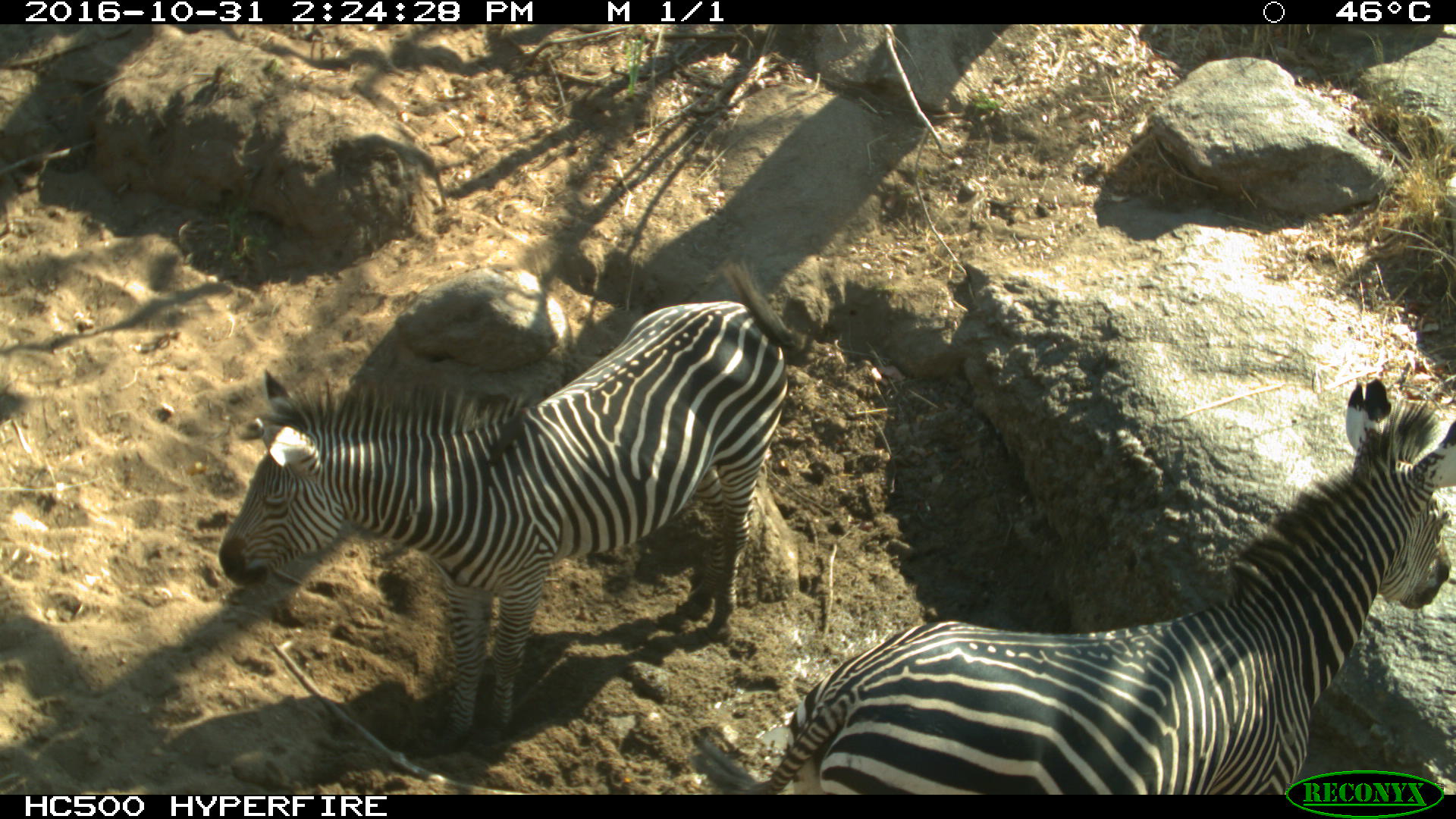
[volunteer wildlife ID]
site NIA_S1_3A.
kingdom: Animalia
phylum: Chordata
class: Mammalia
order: Perissodactyla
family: Equidae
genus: Equus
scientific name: Equus quagga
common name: plains zebra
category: zebraplains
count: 2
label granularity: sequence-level